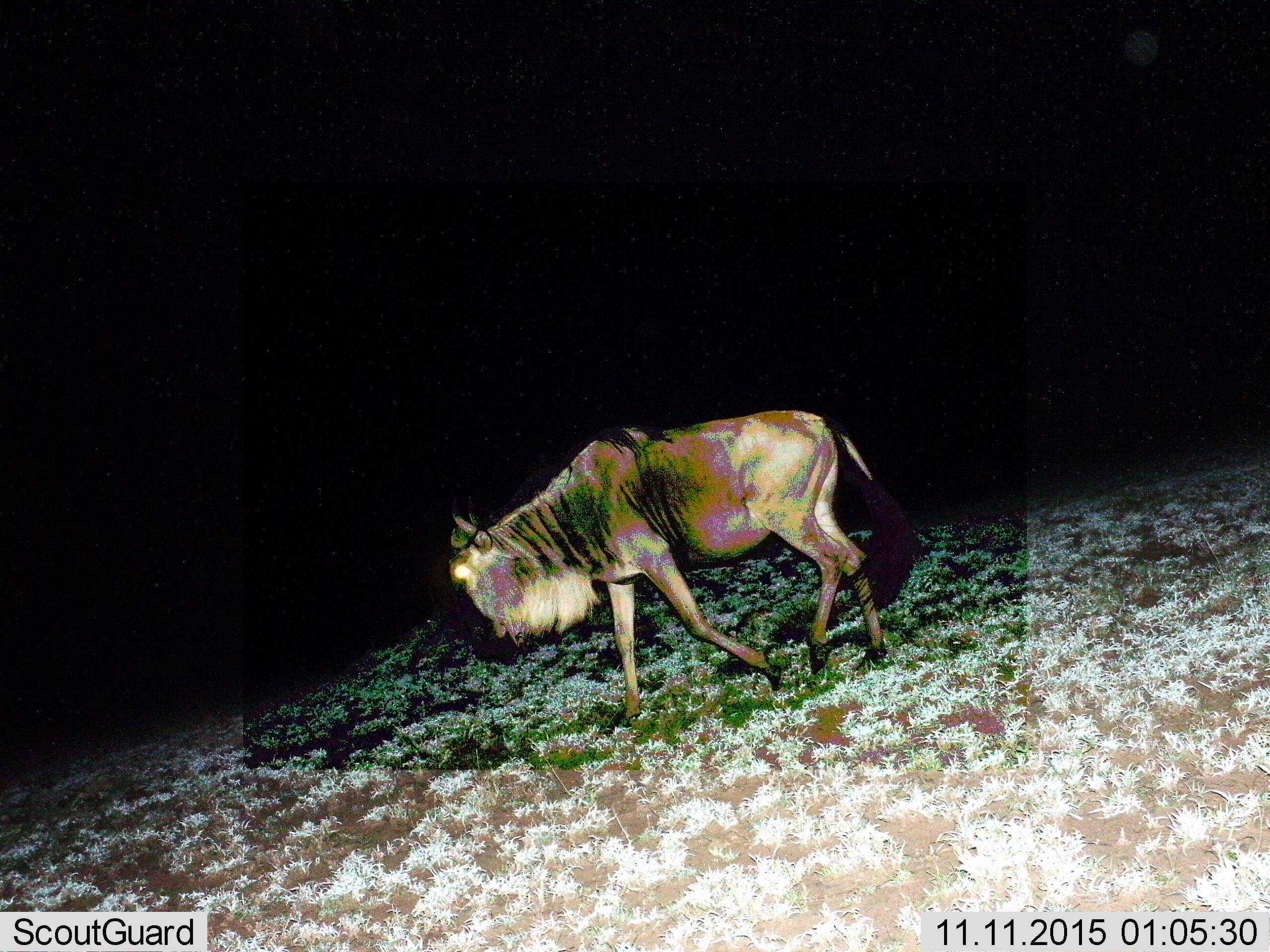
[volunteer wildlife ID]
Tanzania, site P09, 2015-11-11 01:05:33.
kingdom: Animalia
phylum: Chordata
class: Mammalia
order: Artiodactyla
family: Bovidae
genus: Connochaetes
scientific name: Connochaetes taurinus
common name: blue wildebeest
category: wildebeest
Wildebeest (blue wildebeest) (Connochaetes taurinus), count 1. Behavior (volunteer vote fractions): standing 25%, resting 0%, moving 88%, interacting 0%. Young present (vote fraction): 0%. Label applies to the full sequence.